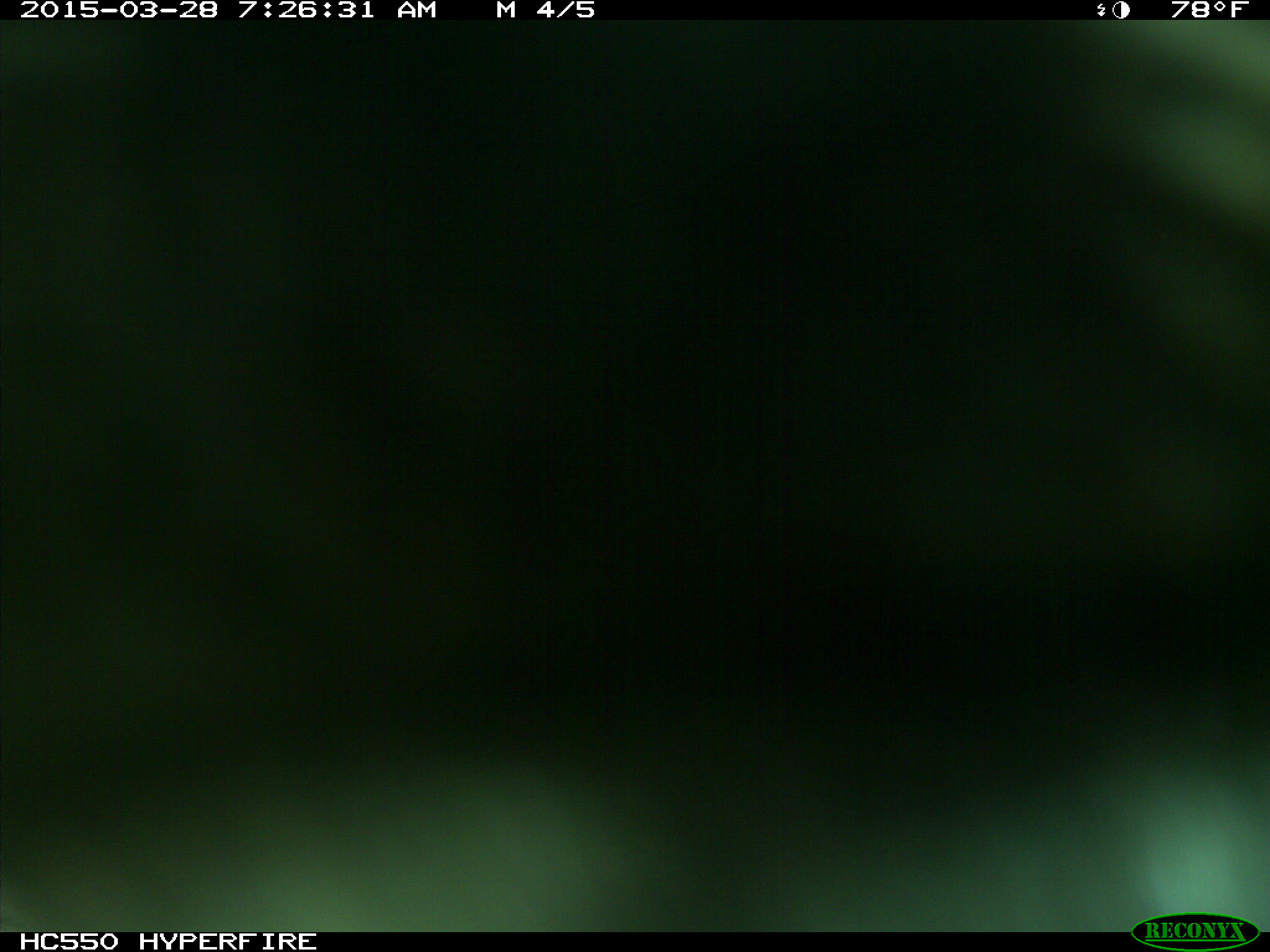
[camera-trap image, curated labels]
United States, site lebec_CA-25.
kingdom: Animalia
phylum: Chordata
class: Mammalia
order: Artiodactyla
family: Bovidae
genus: Bos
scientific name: Bos taurus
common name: domestic cow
Bos taurus (domestic cow).